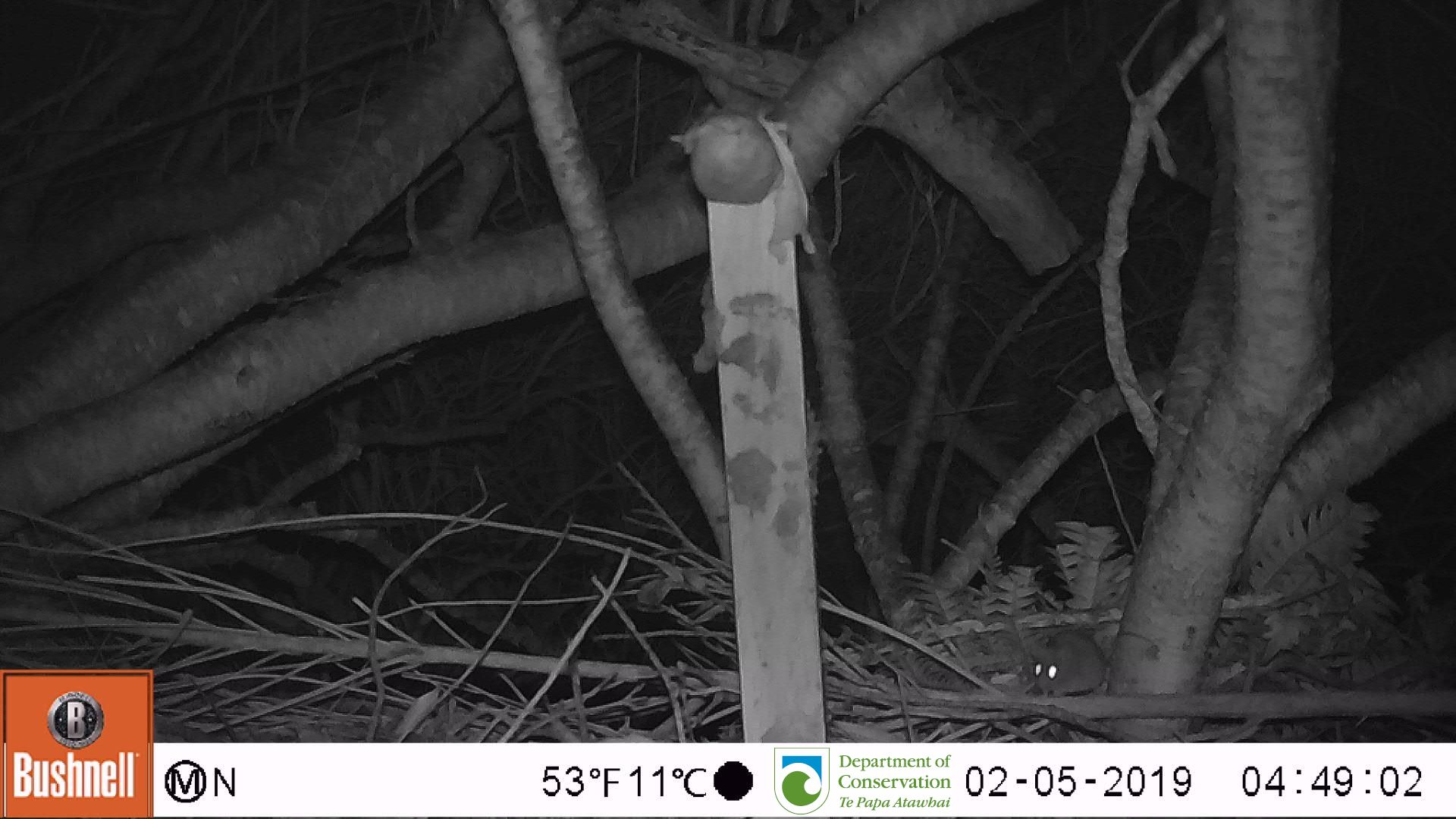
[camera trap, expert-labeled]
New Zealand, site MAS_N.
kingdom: Animalia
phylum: Chordata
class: Mammalia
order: Rodentia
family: Muridae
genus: Mus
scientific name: Mus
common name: mouse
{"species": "mouse (Mus)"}